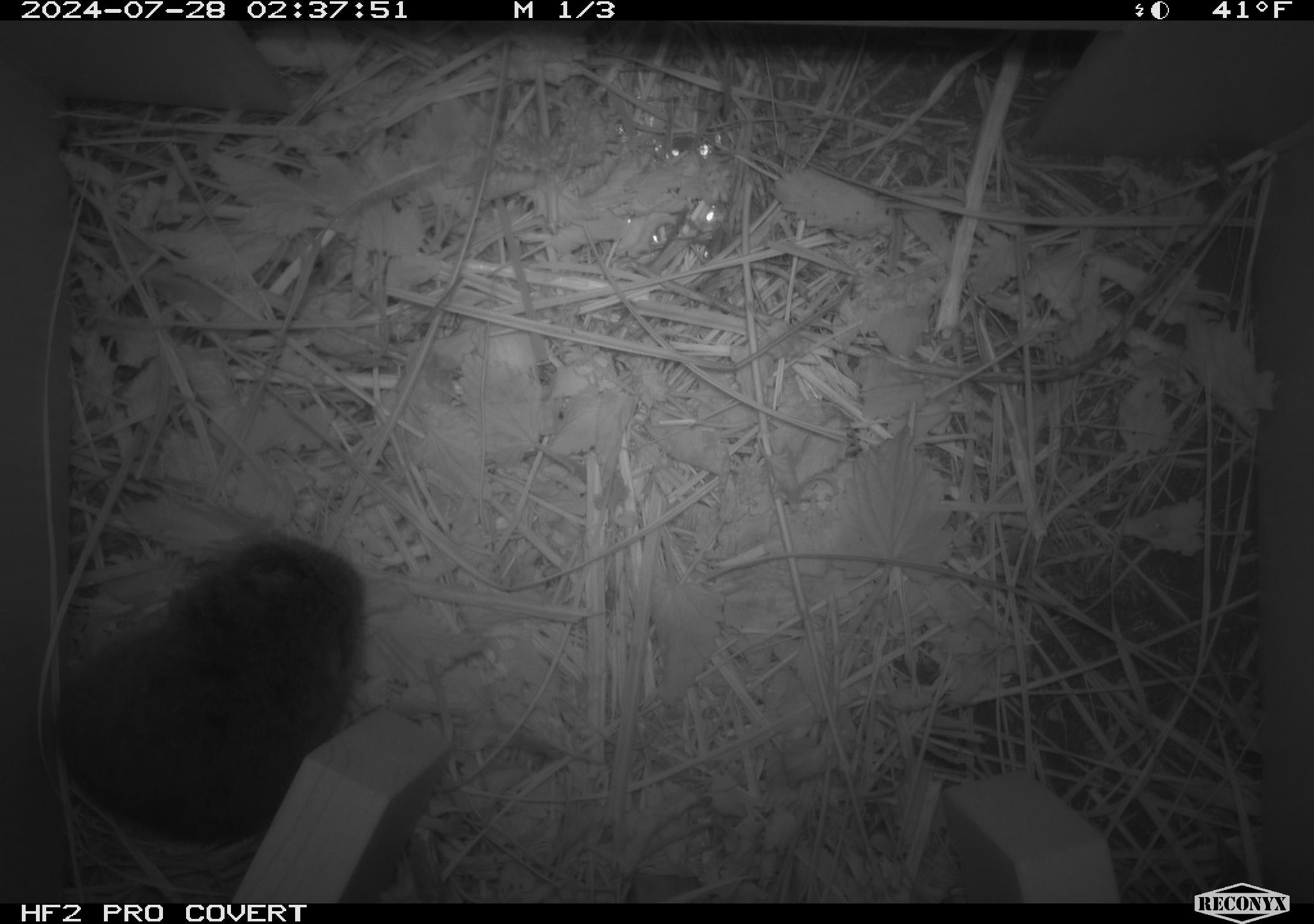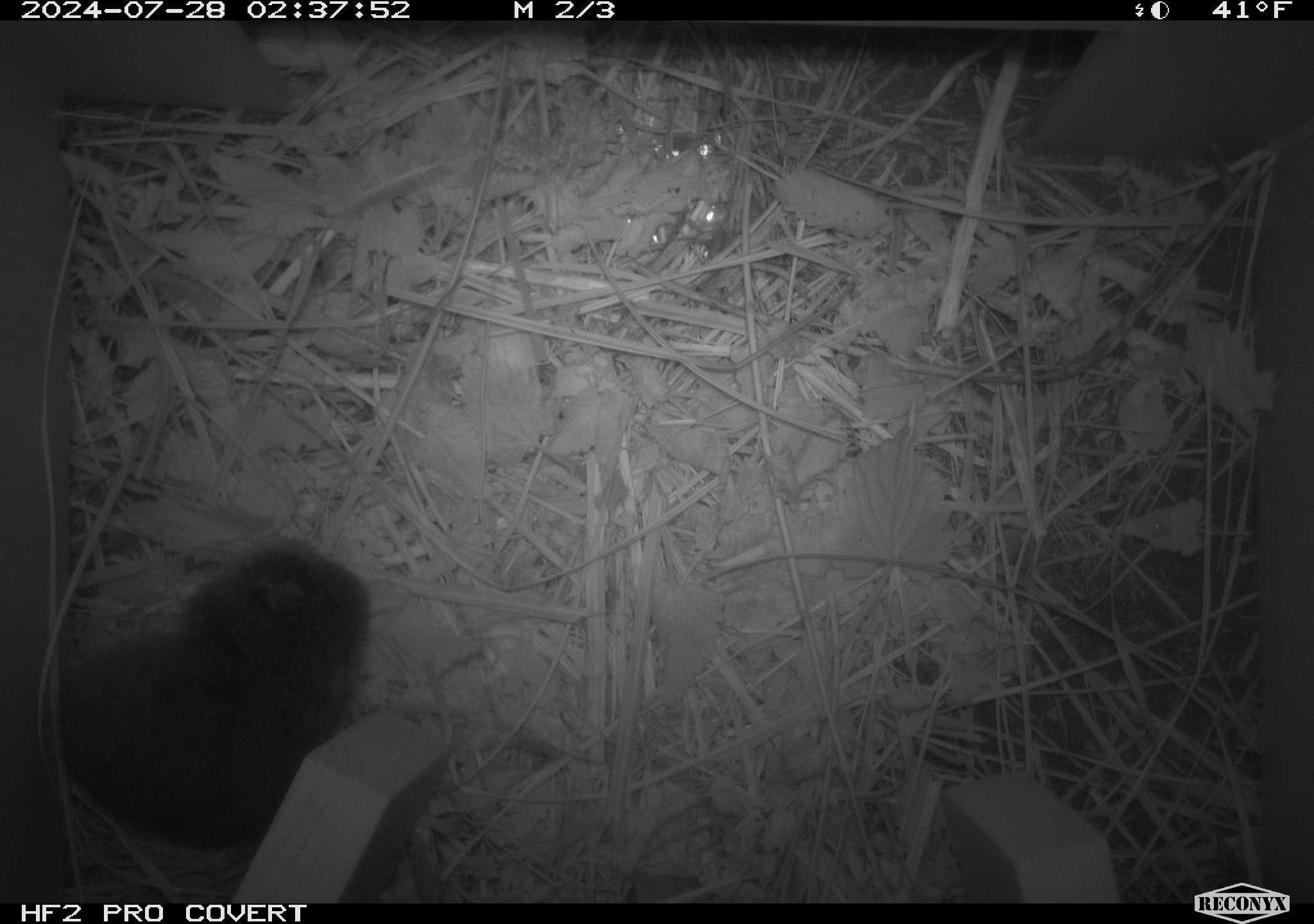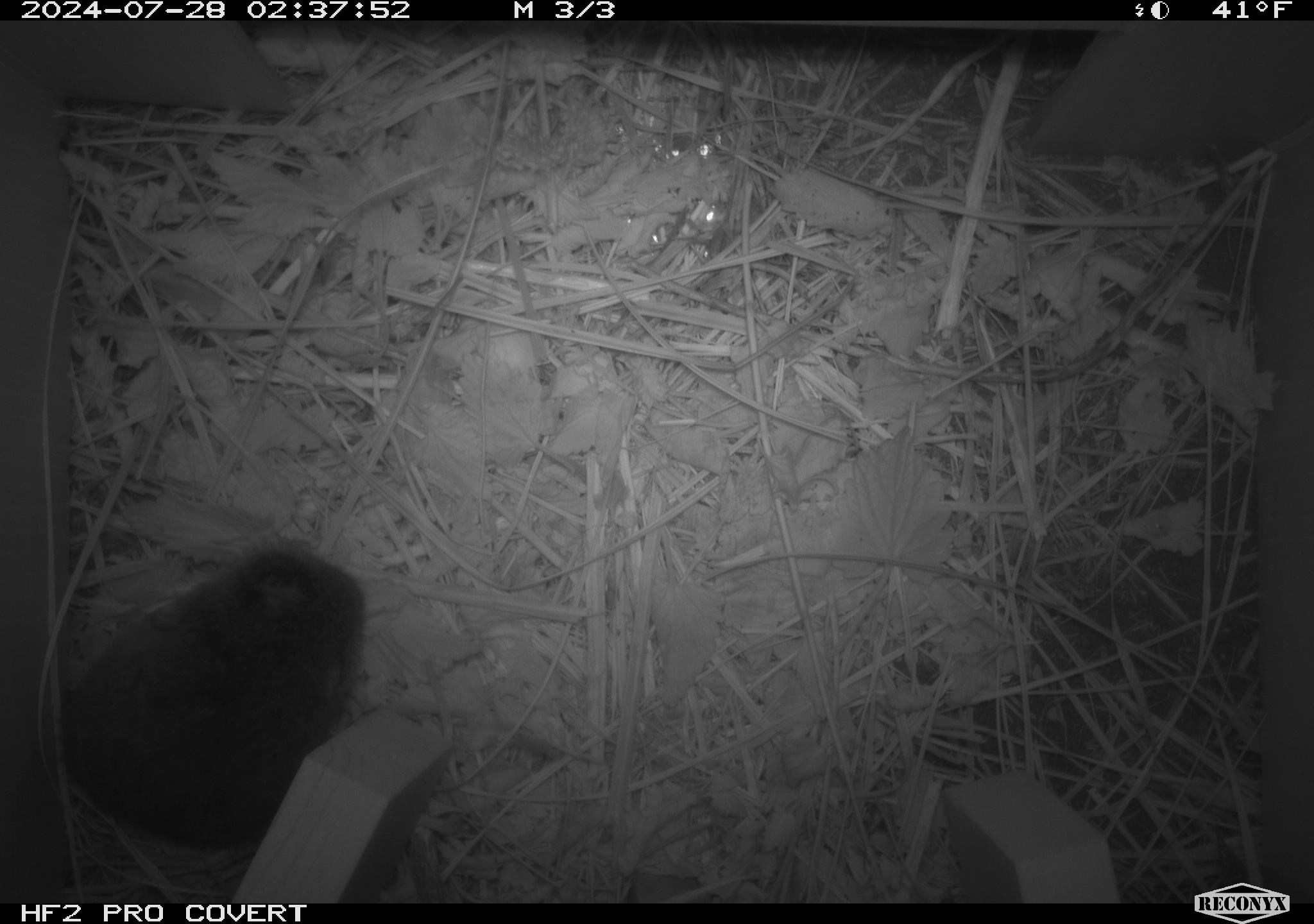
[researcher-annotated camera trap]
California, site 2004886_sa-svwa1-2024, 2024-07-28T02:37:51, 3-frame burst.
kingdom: Animalia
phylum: Chordata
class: Mammalia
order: Rodentia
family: Cricetidae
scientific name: Arvicolinae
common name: voles, lemmings, and muskrats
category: arvicolinae subfamily